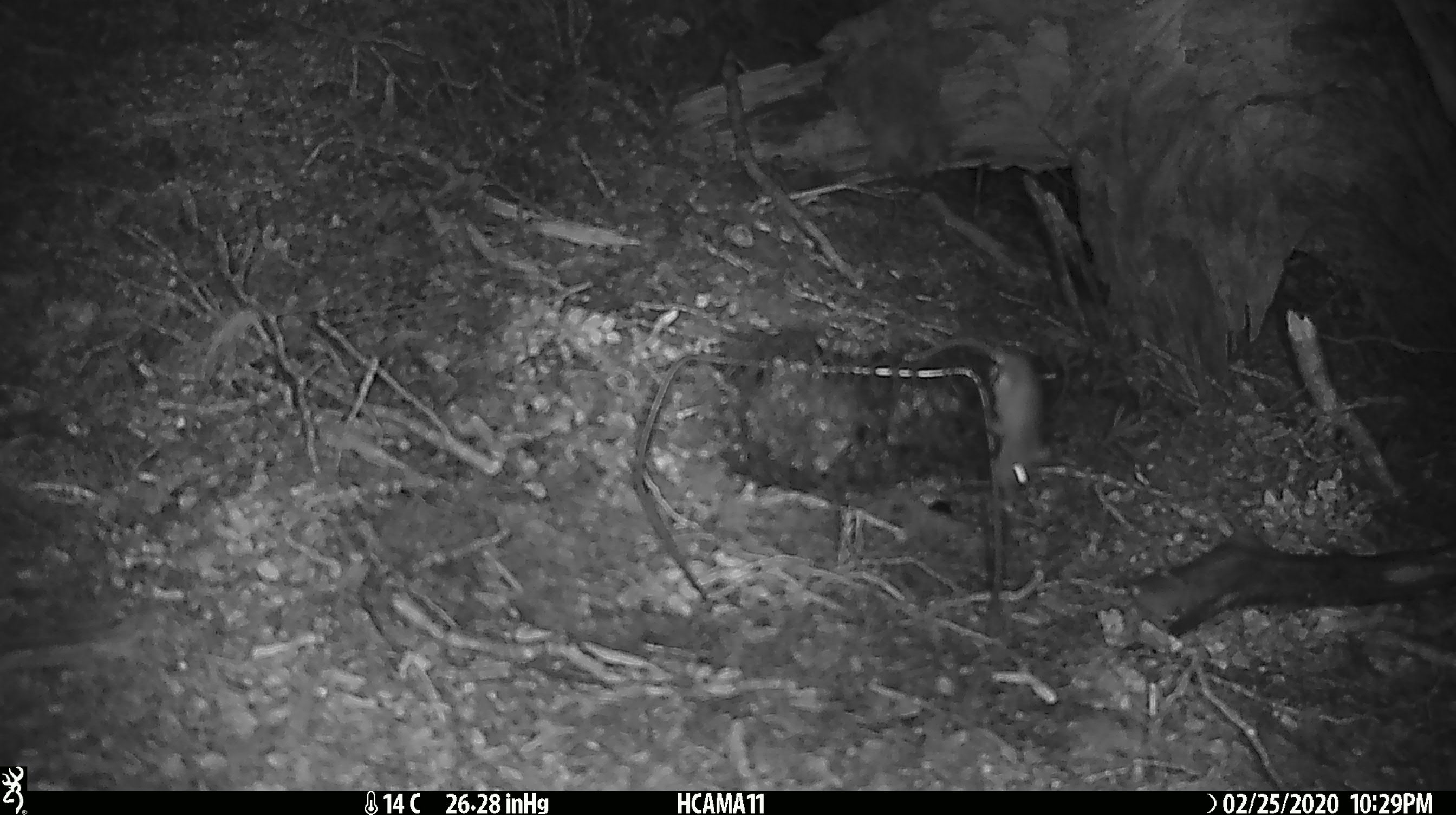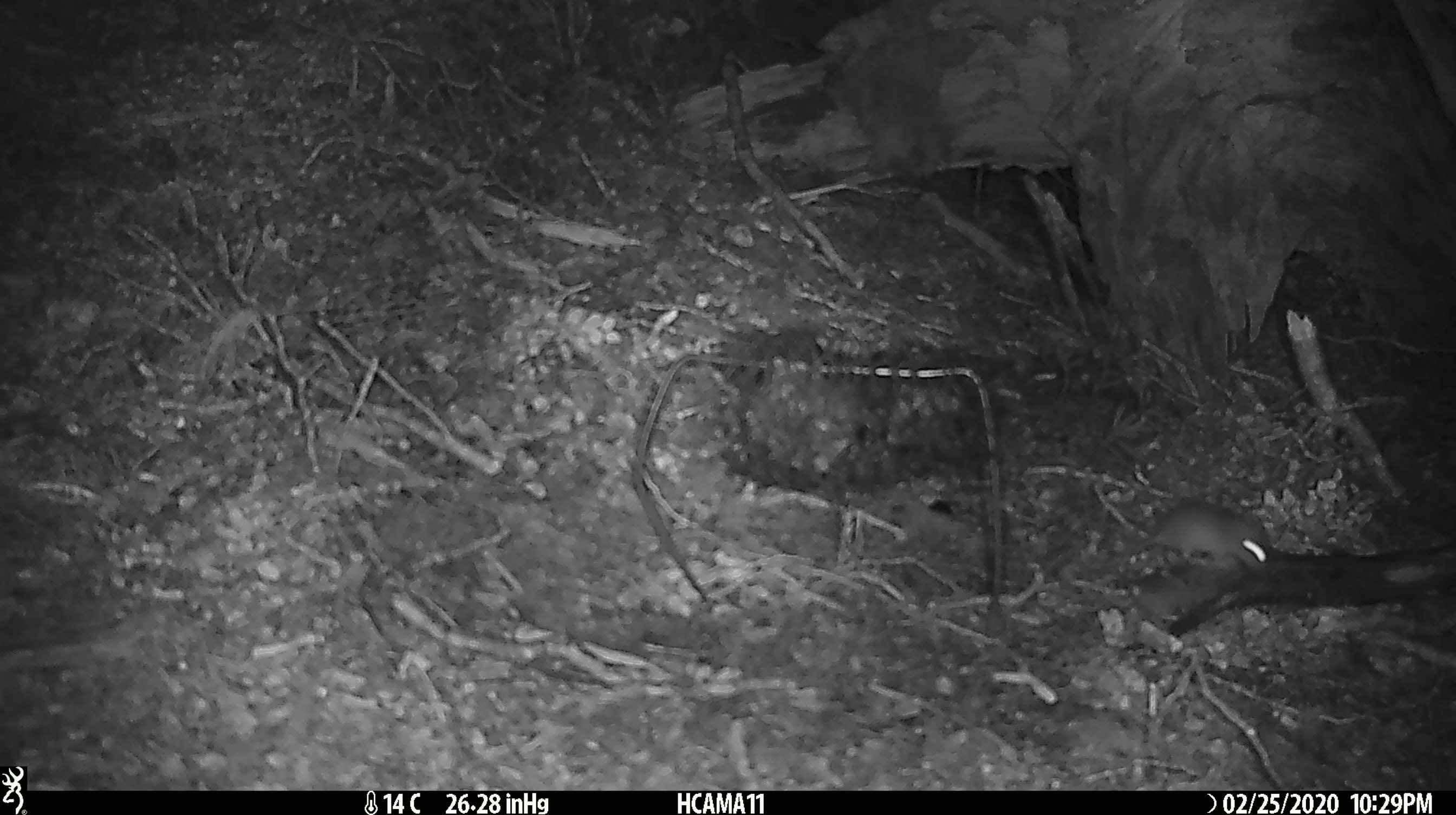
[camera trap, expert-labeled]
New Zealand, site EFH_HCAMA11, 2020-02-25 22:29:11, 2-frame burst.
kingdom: Animalia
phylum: Chordata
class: Mammalia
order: Rodentia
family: Muridae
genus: Mus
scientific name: Mus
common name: mouse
Mouse (Mus).